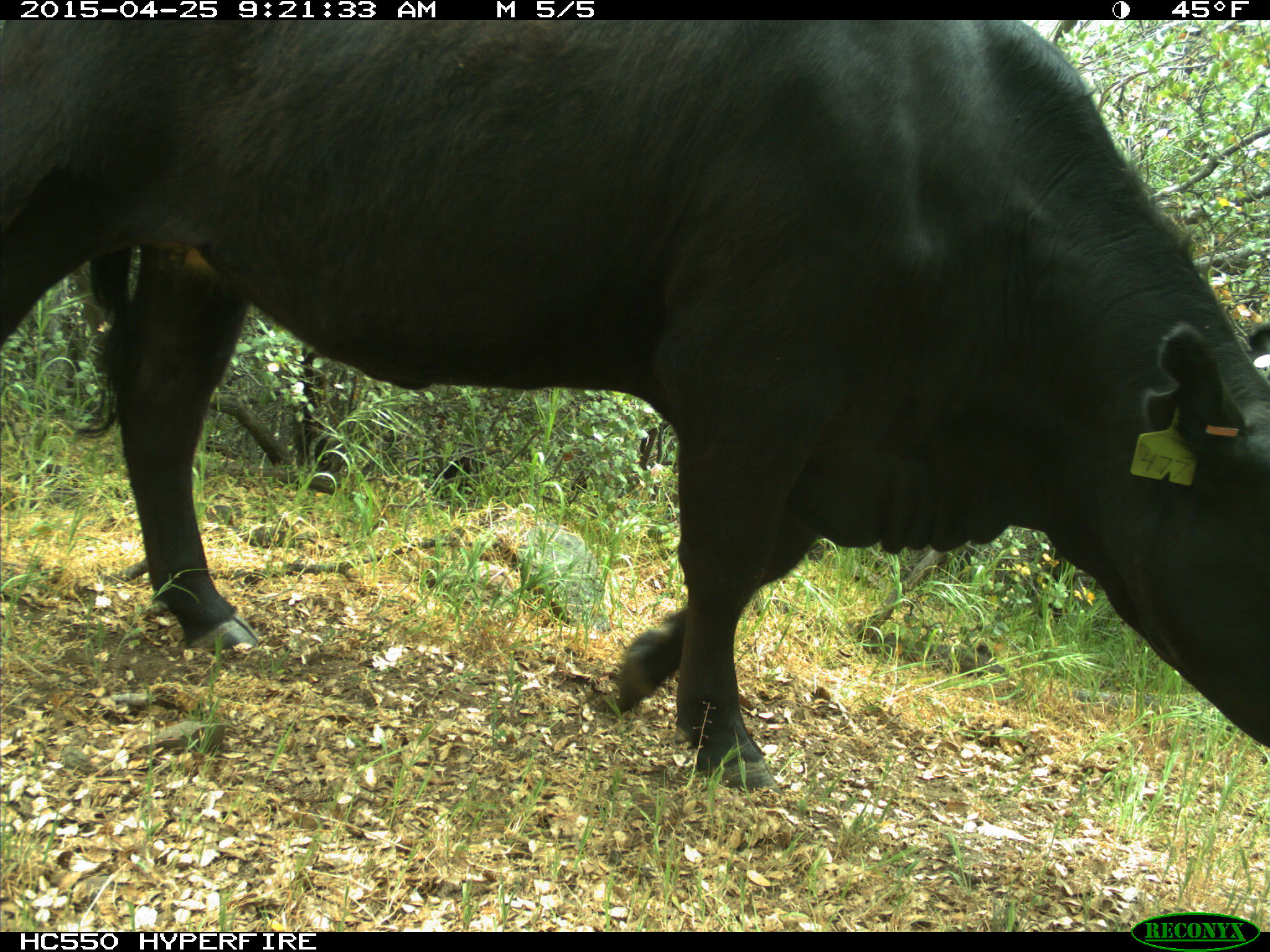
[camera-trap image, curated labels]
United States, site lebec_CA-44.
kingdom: Animalia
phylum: Chordata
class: Mammalia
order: Artiodactyla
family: Suidae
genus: Sus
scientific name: Sus scrofa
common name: wild boar